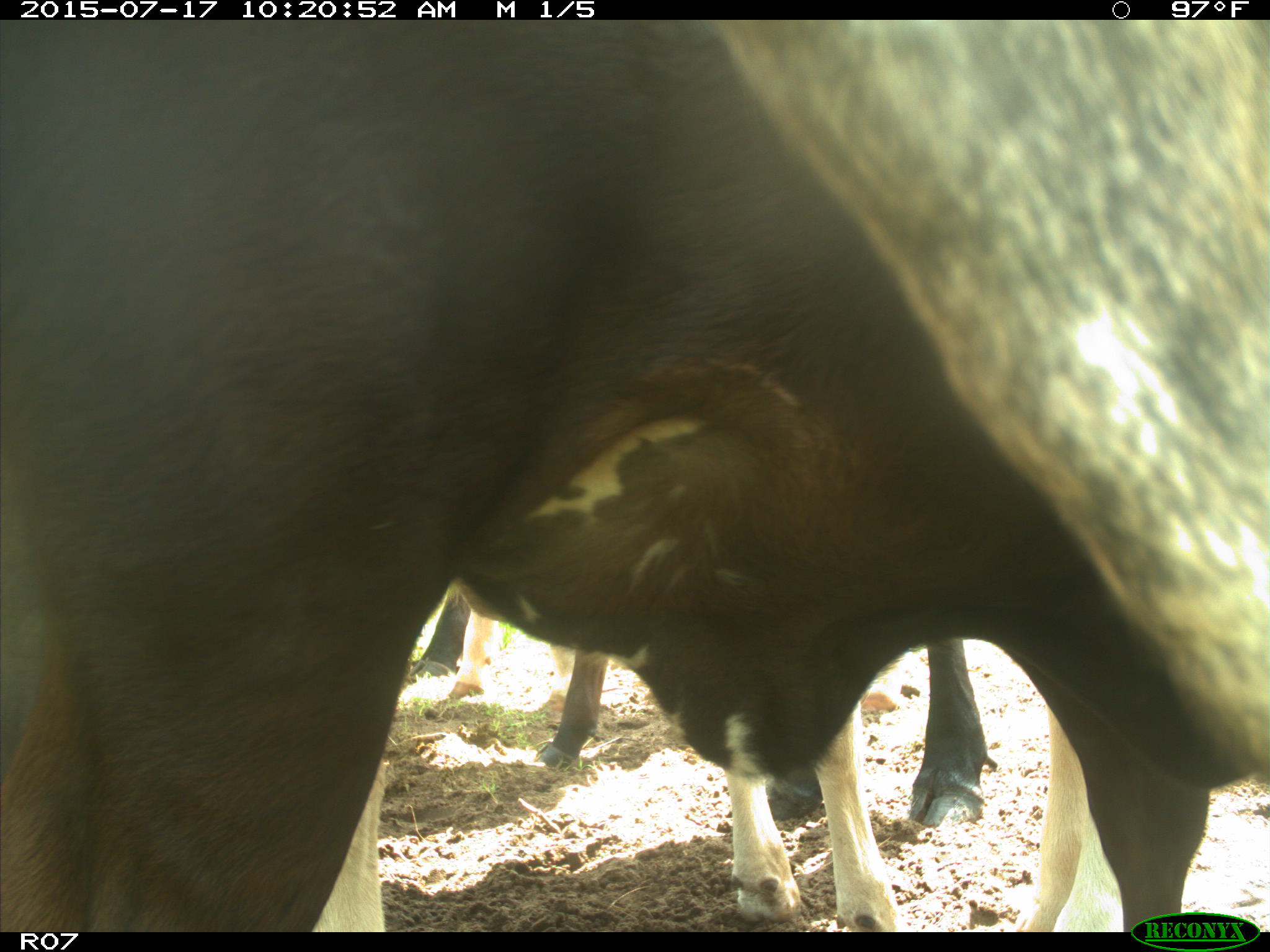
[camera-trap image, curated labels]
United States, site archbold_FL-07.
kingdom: Animalia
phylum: Chordata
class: Mammalia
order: Artiodactyla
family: Bovidae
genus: Bos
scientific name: Bos taurus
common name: domestic cow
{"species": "Bos taurus (domestic cow)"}